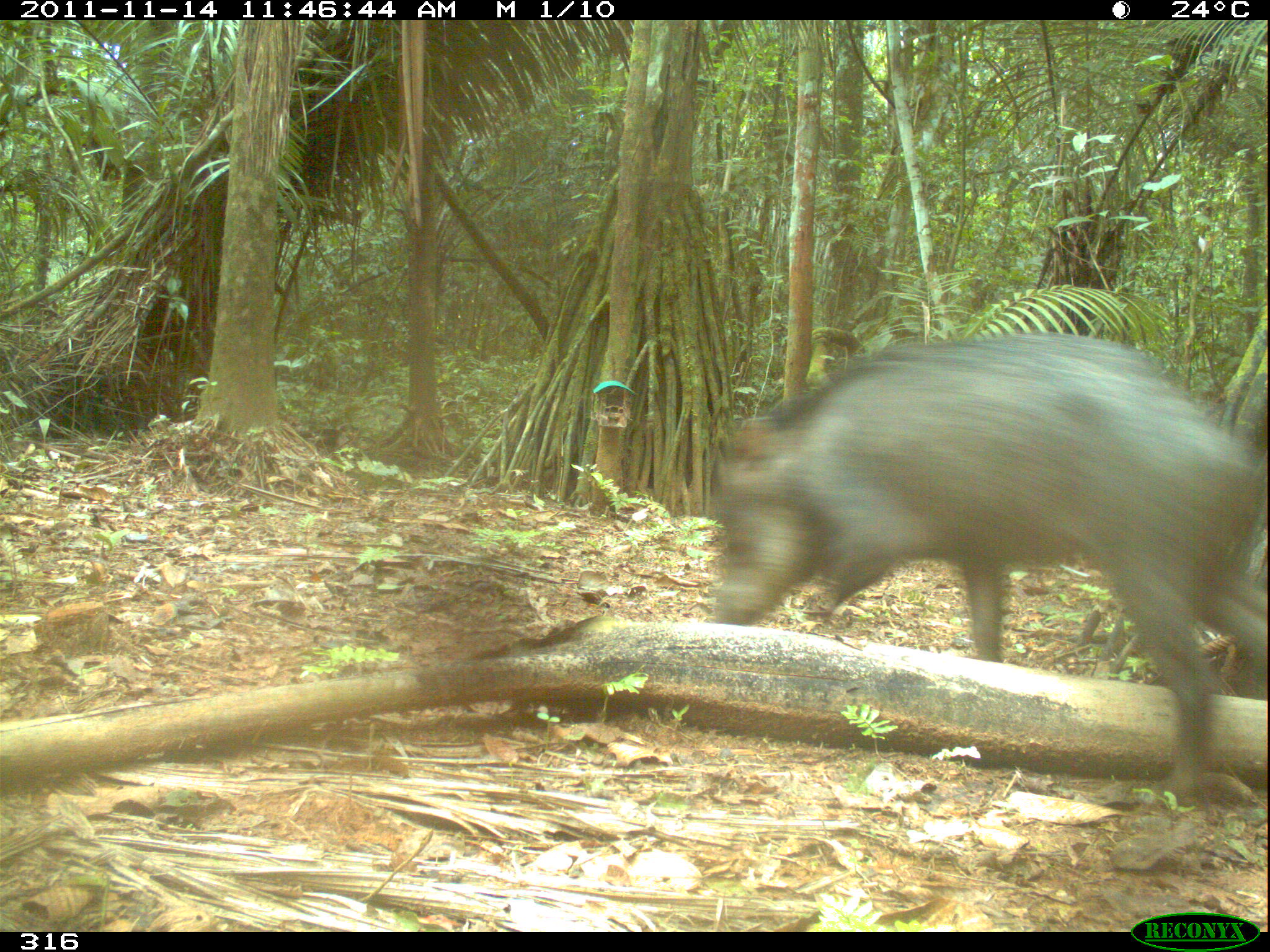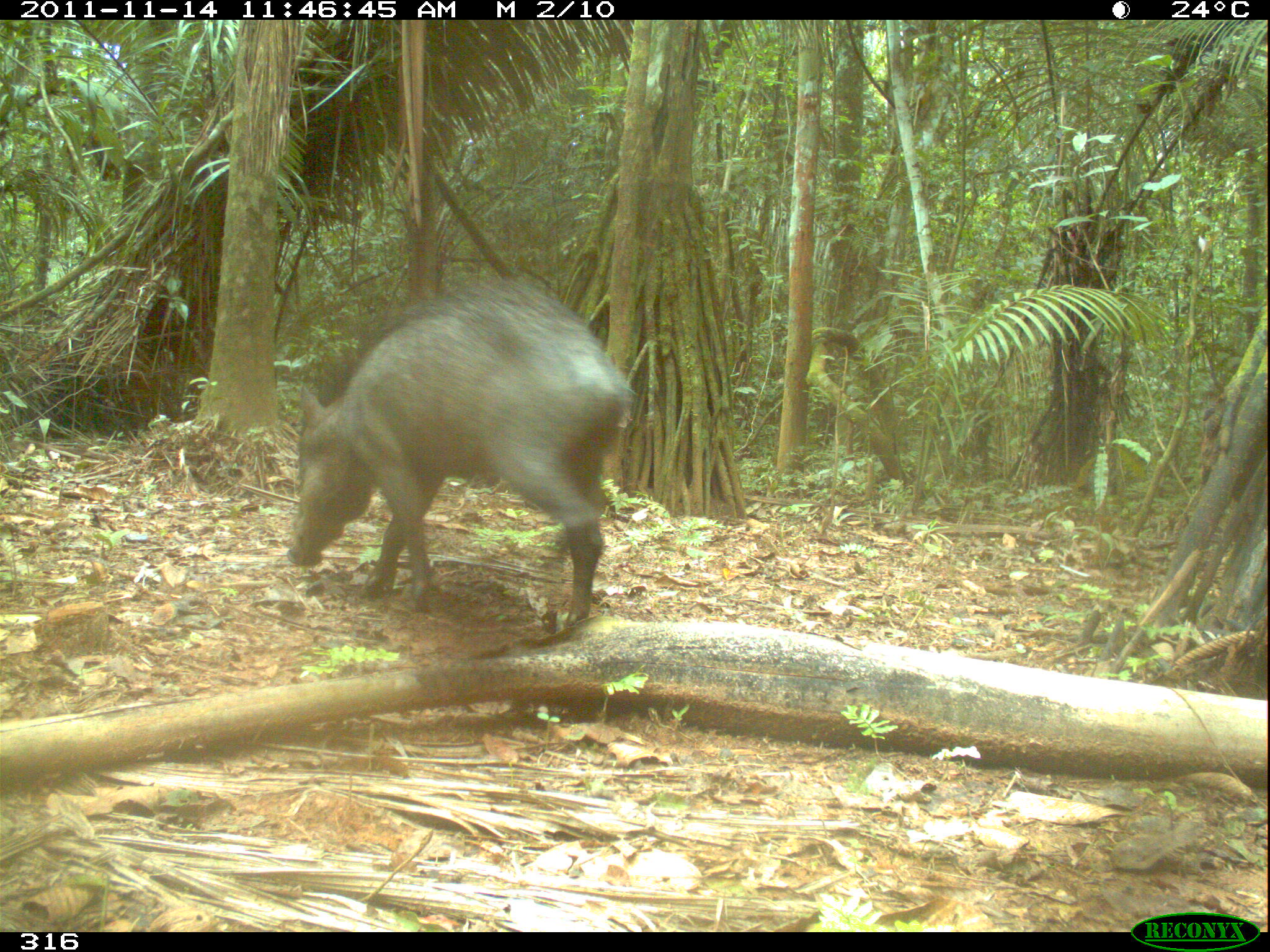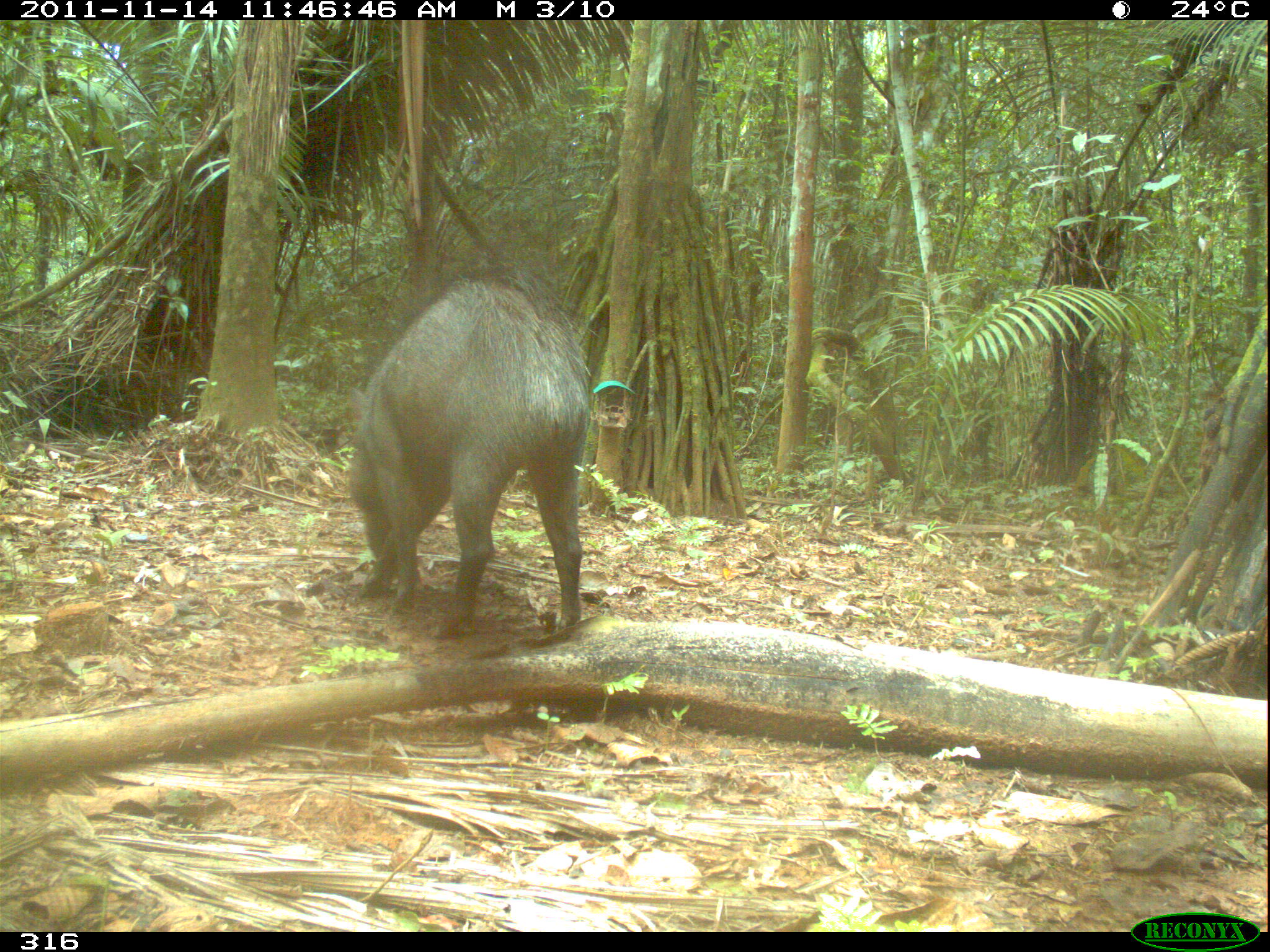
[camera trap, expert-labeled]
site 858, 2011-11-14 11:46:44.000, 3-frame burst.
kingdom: Animalia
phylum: Chordata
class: Mammalia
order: Artiodactyla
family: Tayassuidae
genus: Tayassu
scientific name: Tayassu pecari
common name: white-lipped peccary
Tayassu pecari (white-lipped peccary).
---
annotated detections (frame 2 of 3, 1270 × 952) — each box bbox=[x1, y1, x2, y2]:
tayassu pecari: bbox=[286, 278, 632, 631]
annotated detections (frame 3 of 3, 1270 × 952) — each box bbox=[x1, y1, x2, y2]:
tayassu pecari: bbox=[347, 270, 590, 635]